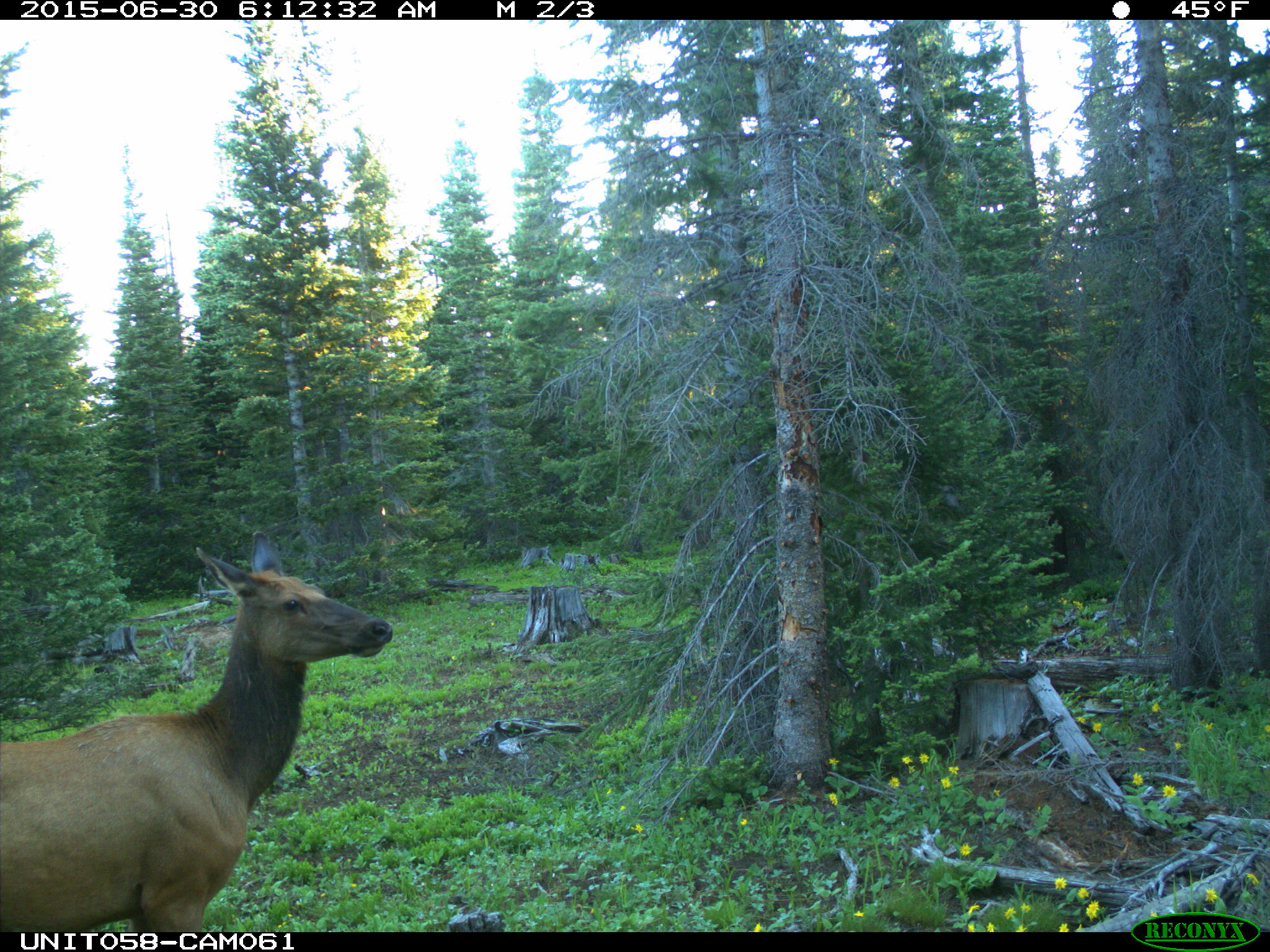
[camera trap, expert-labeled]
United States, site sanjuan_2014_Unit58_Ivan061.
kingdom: Animalia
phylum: Chordata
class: Mammalia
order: Artiodactyla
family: Cervidae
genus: Cervus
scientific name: Cervus elaphus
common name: red deer